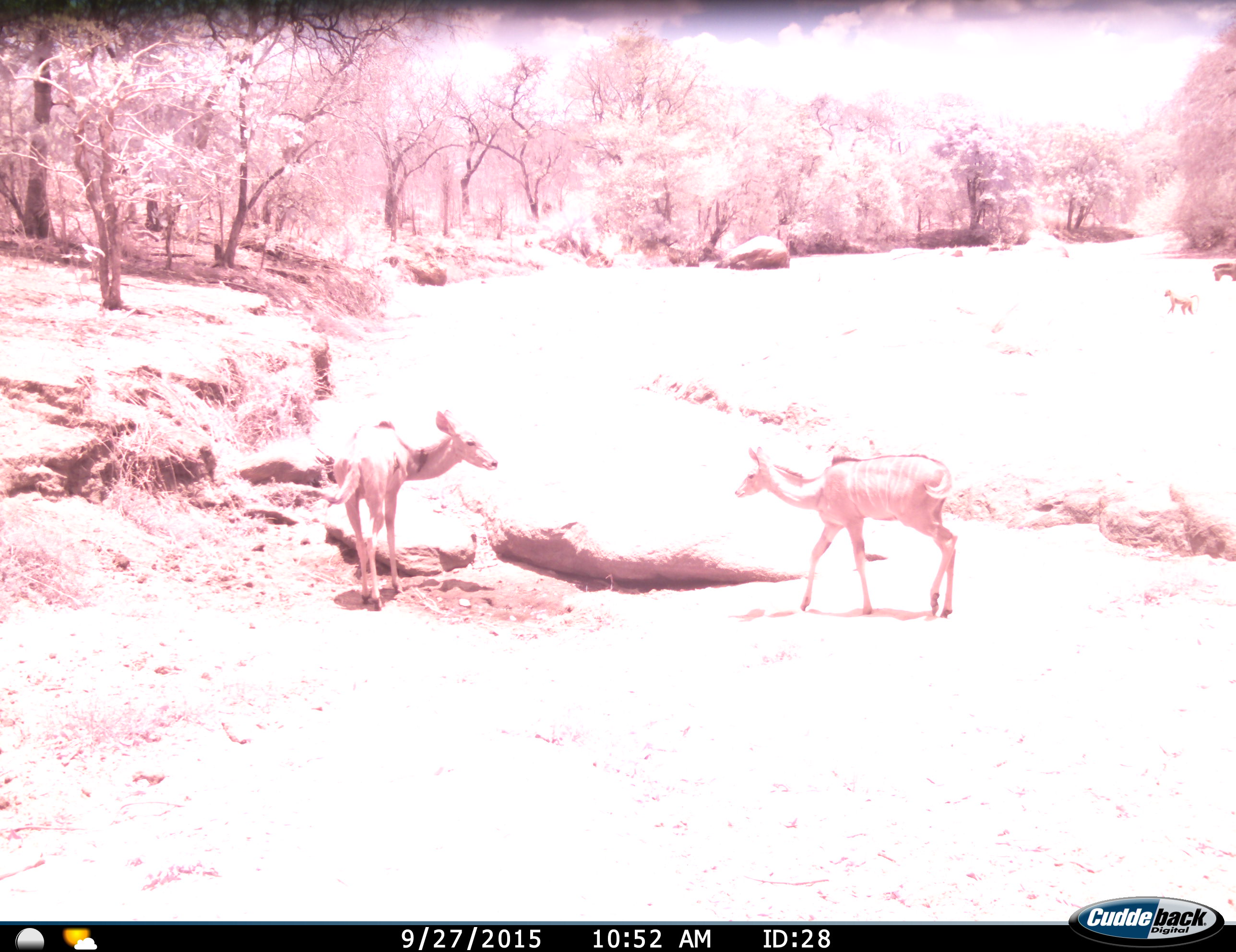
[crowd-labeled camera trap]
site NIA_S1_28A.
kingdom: Animalia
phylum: Chordata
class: Mammalia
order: Artiodactyla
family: Bovidae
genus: Tragelaphus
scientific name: Tragelaphus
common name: kudu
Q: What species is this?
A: Kudu (Tragelaphus).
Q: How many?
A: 2.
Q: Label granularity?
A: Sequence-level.